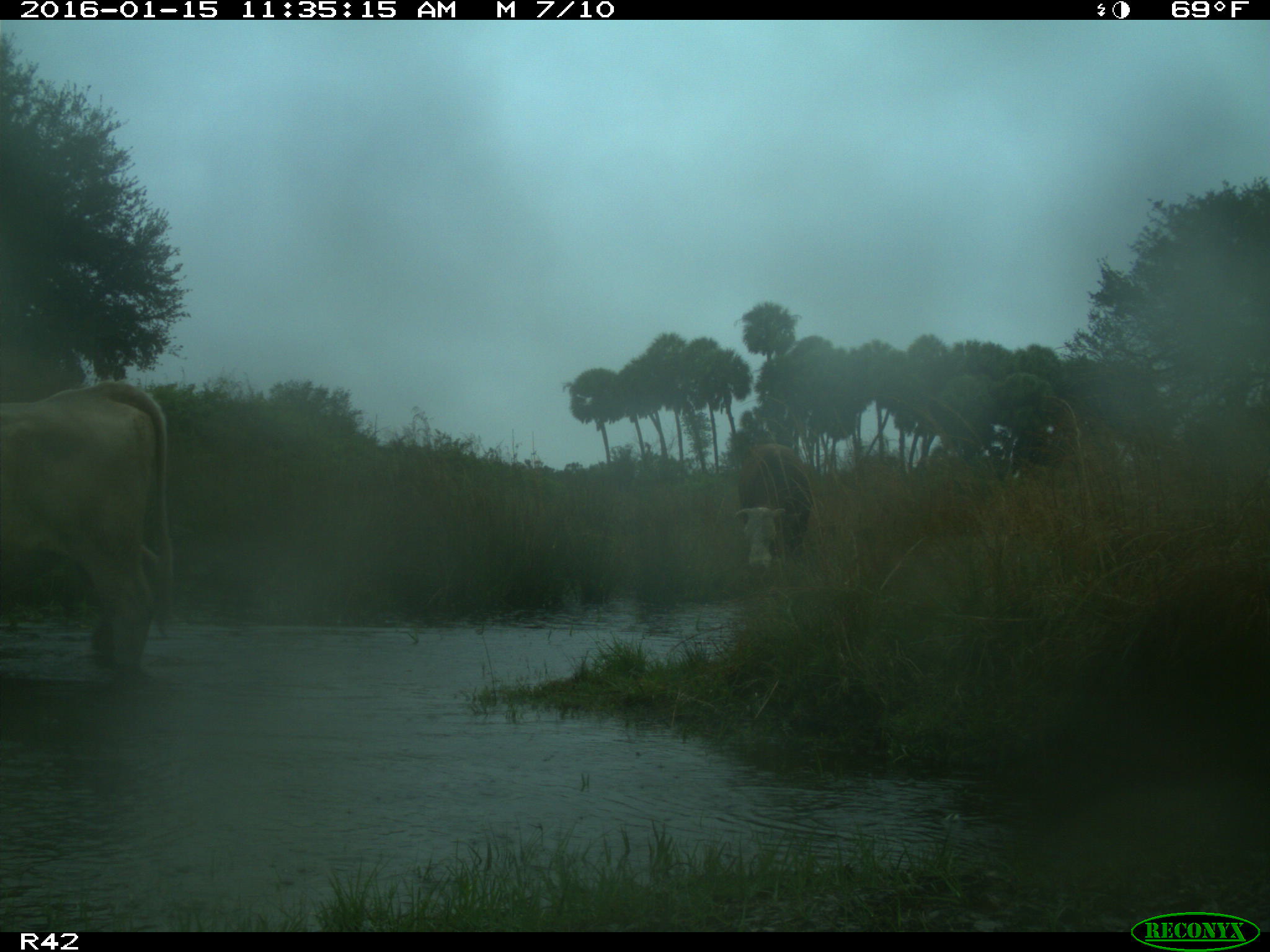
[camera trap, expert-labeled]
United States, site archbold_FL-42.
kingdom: Animalia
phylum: Chordata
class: Mammalia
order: Artiodactyla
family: Bovidae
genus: Bos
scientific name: Bos taurus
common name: domestic cow